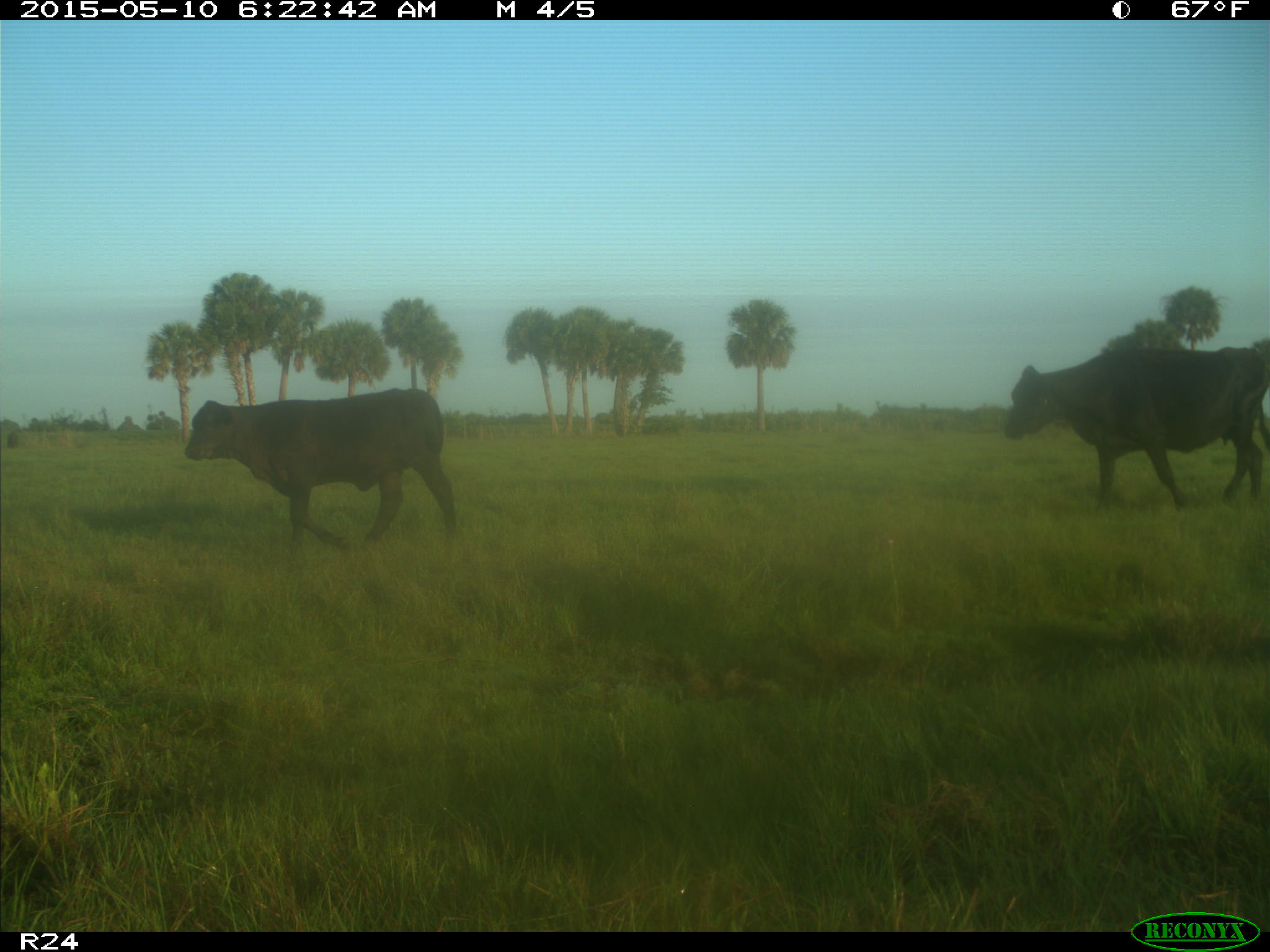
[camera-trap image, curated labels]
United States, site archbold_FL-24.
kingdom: Animalia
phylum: Chordata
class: Mammalia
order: Artiodactyla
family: Bovidae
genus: Bos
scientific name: Bos taurus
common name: domestic cow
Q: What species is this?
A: Bos taurus (domestic cow).